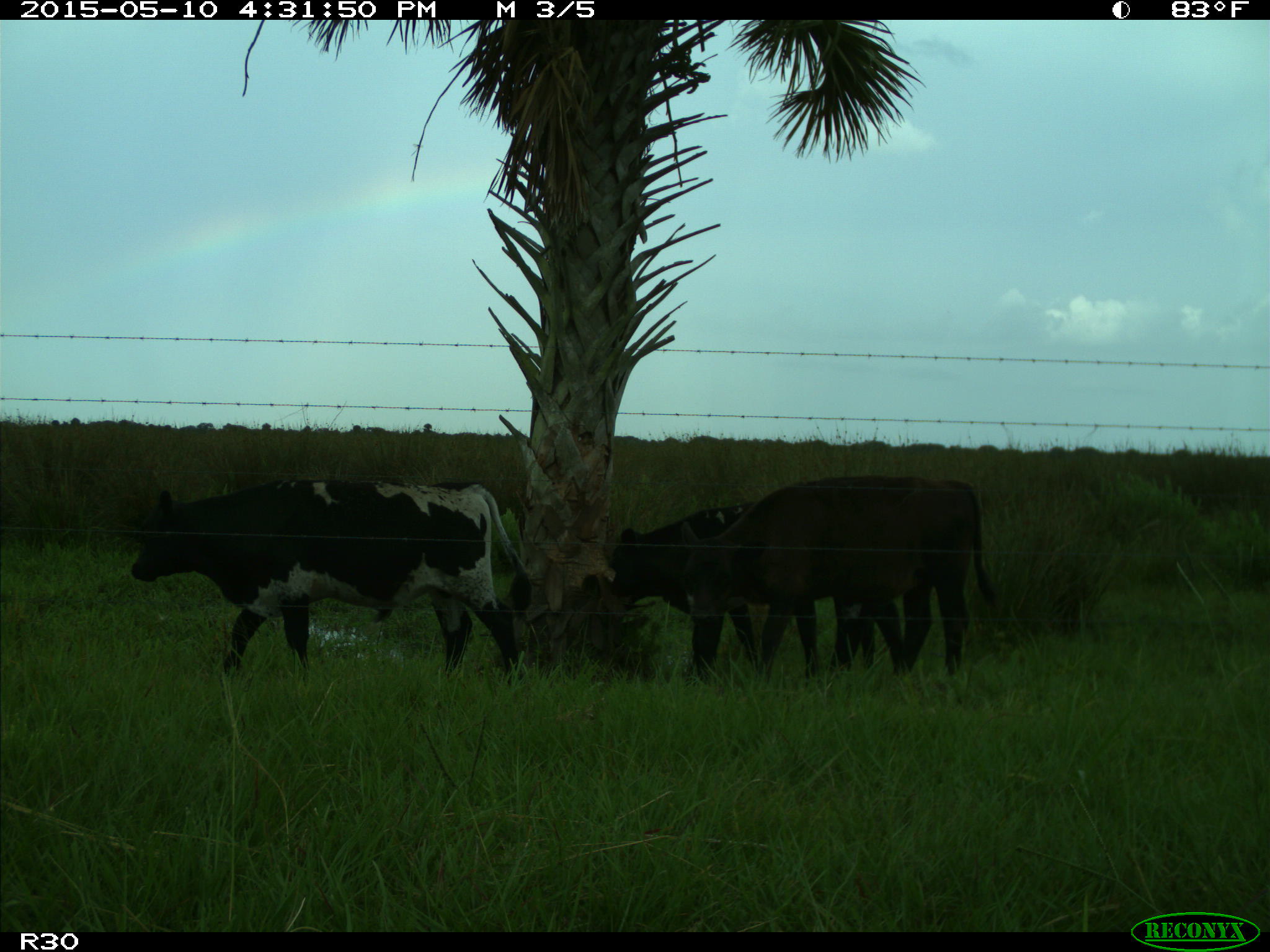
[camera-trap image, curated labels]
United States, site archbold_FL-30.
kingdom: Animalia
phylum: Chordata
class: Mammalia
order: Artiodactyla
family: Bovidae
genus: Bos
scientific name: Bos taurus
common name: domestic cow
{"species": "Bos taurus (domestic cow)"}